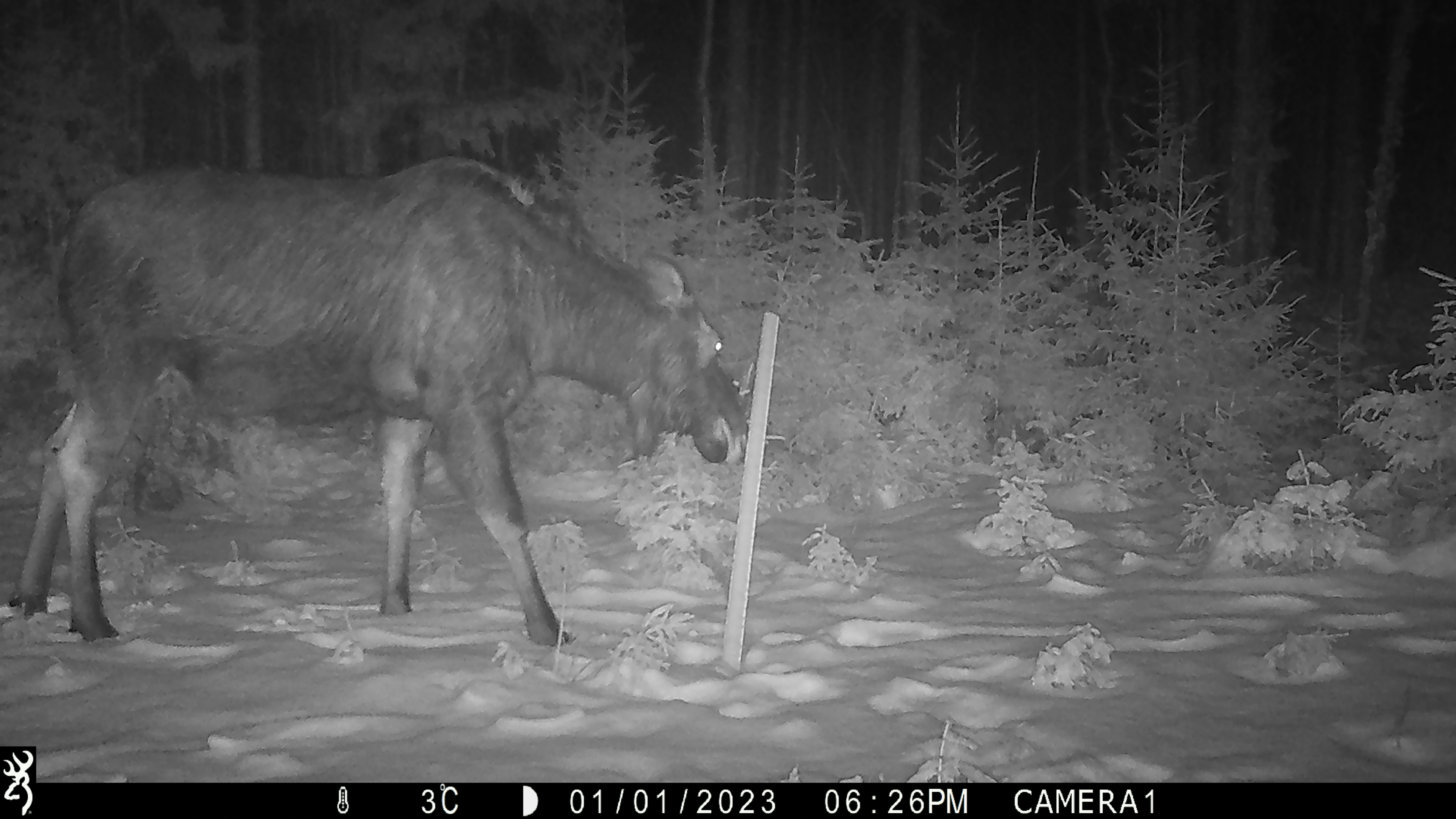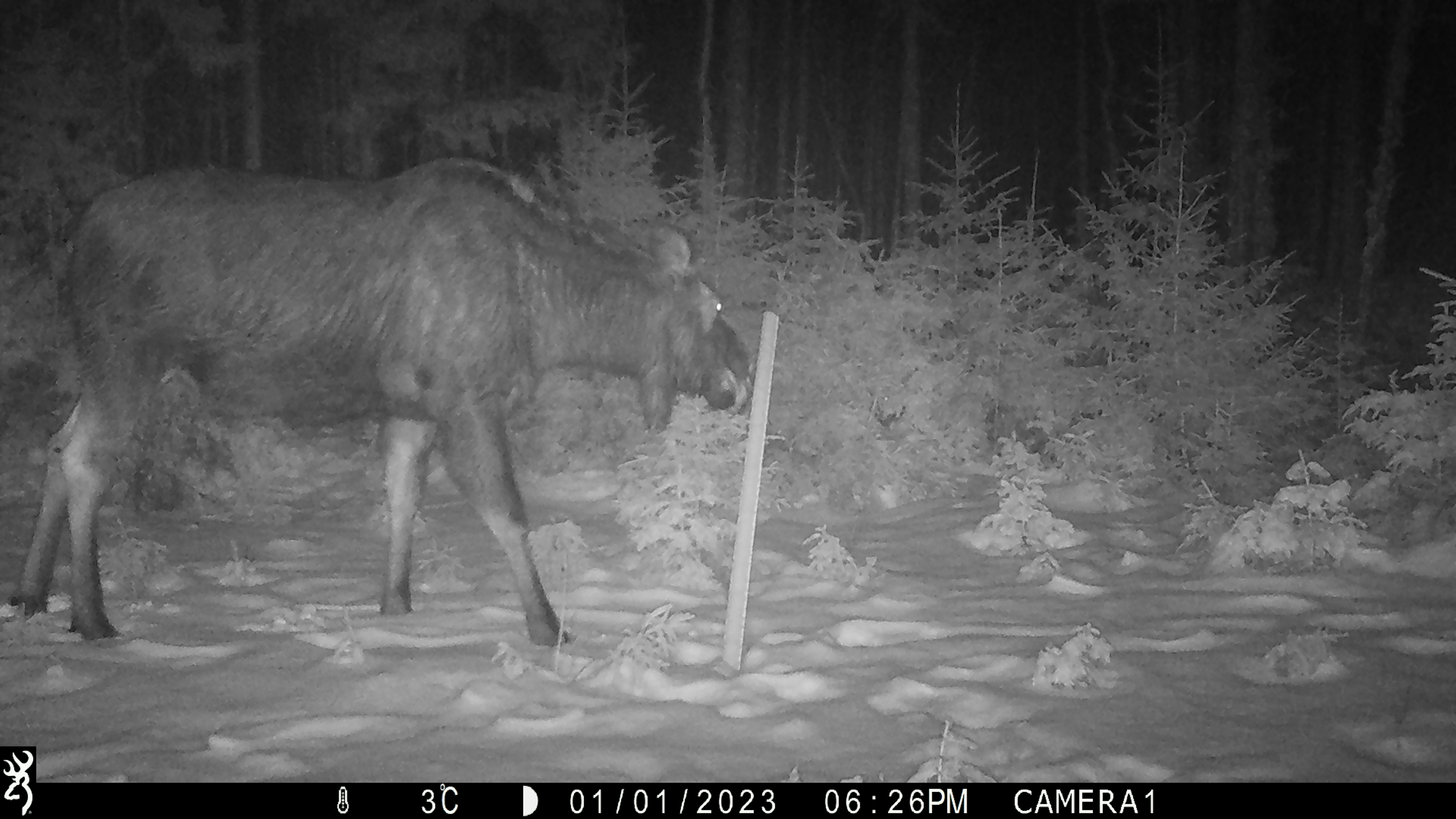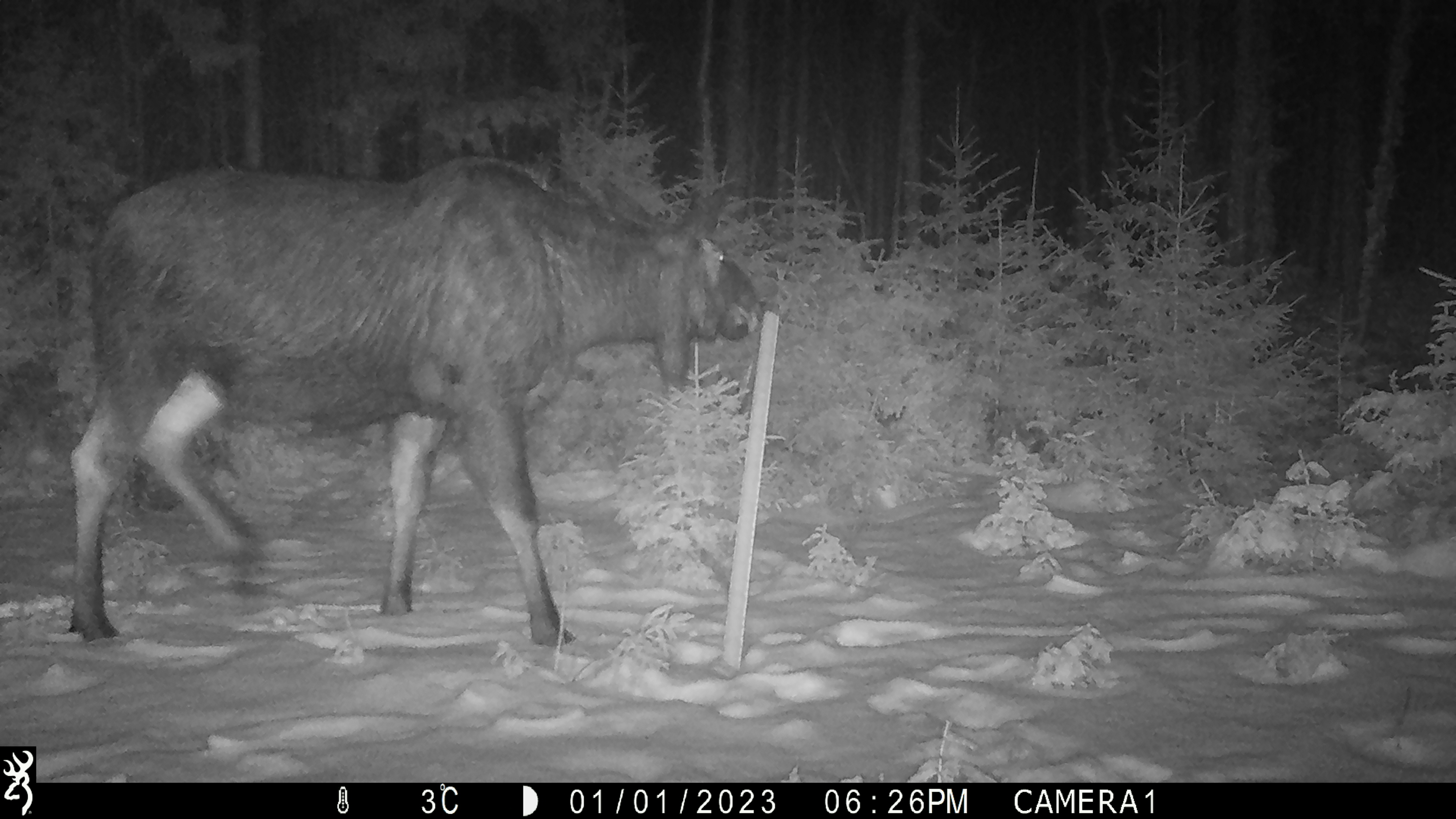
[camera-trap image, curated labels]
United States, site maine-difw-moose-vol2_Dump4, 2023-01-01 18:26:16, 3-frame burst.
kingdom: Animalia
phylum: Chordata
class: Mammalia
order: Artiodactyla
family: Cervidae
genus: Alces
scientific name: Alces alces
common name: moose